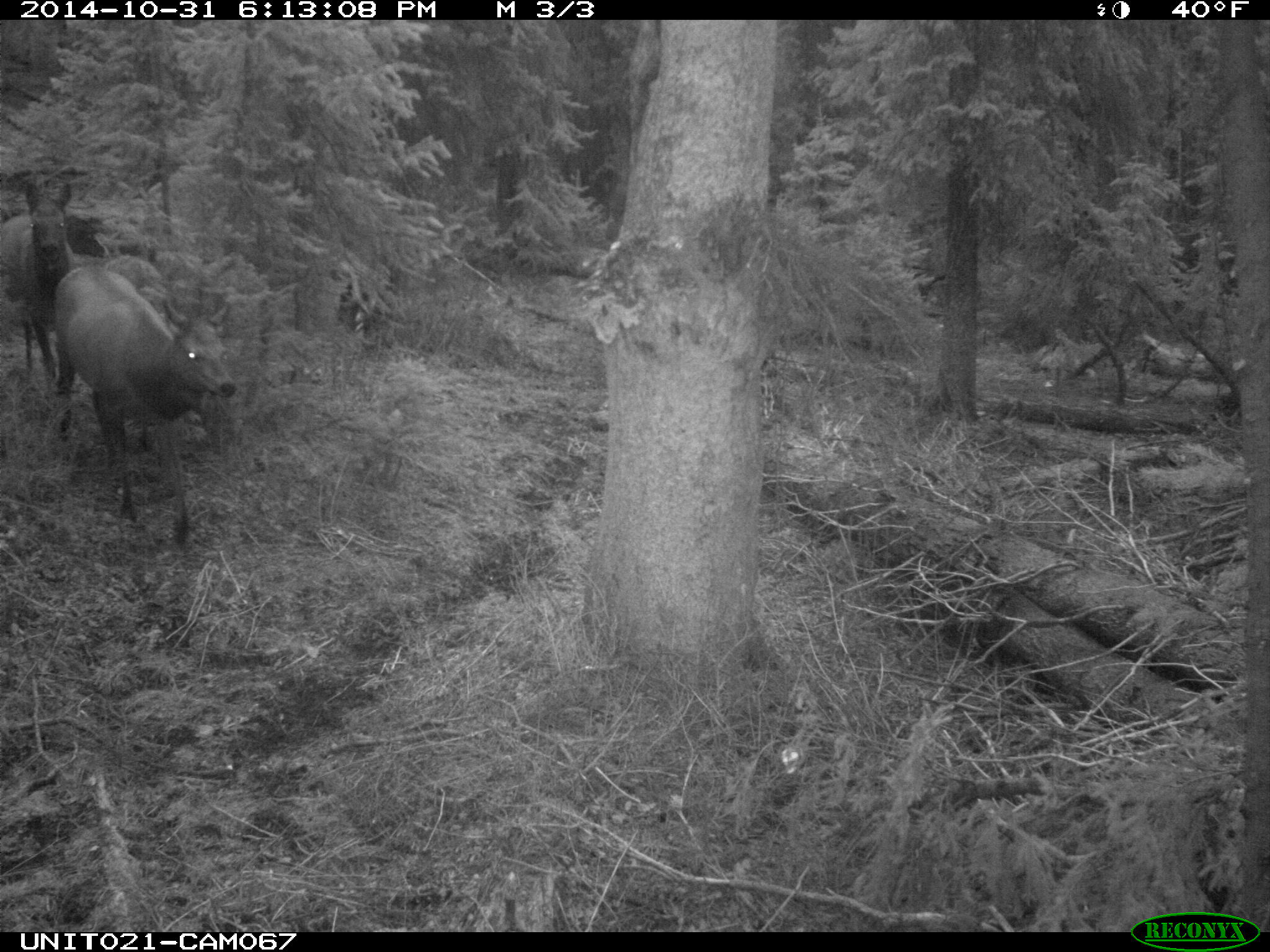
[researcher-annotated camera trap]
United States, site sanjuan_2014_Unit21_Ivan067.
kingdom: Animalia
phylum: Chordata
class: Mammalia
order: Artiodactyla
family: Cervidae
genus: Cervus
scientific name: Cervus elaphus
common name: red deer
Cervus elaphus (red deer).